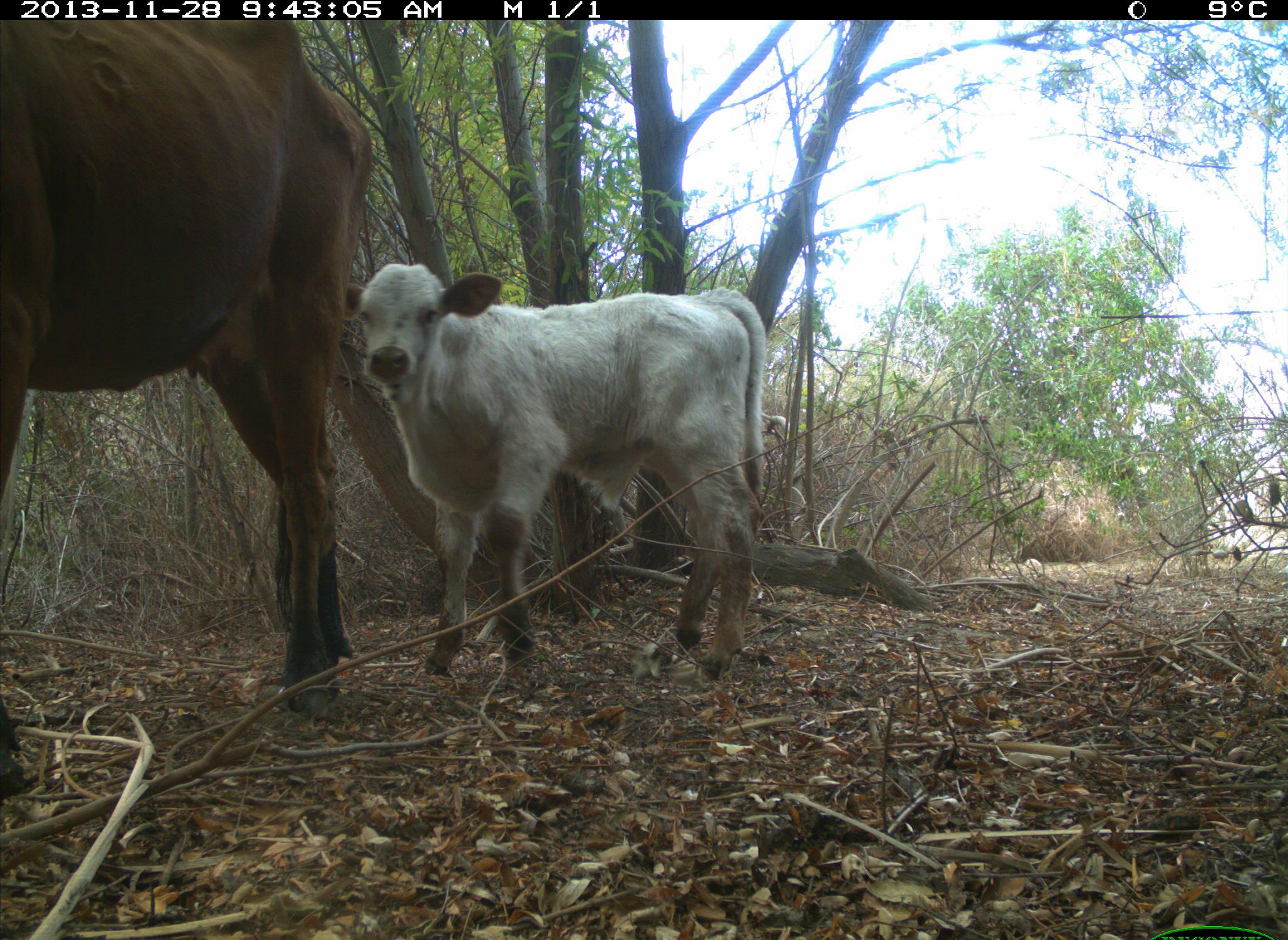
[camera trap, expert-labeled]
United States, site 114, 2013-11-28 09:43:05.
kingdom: Animalia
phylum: Chordata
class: Mammalia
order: Artiodactyla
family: Bovidae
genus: Bos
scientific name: Bos taurus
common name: cow